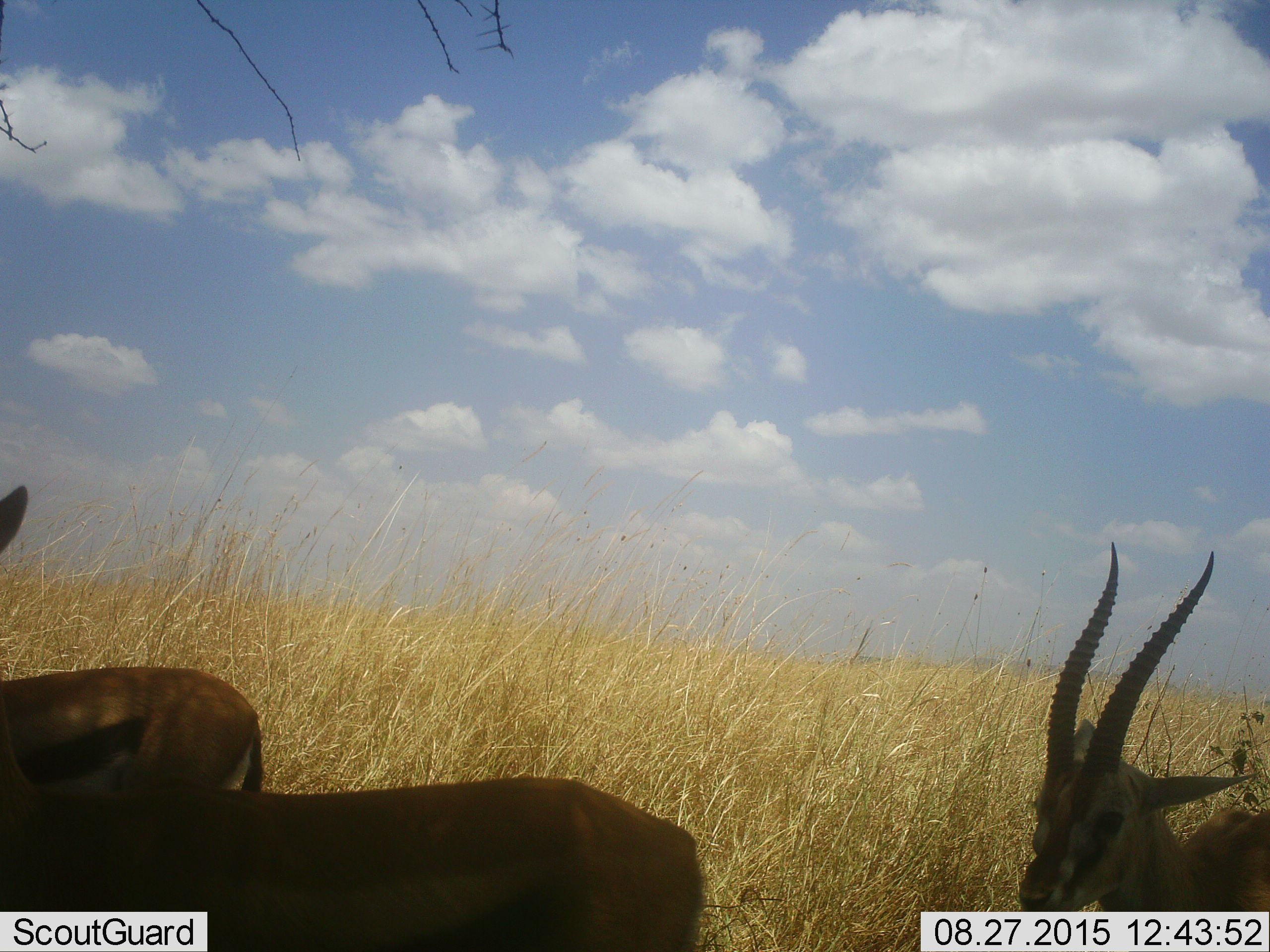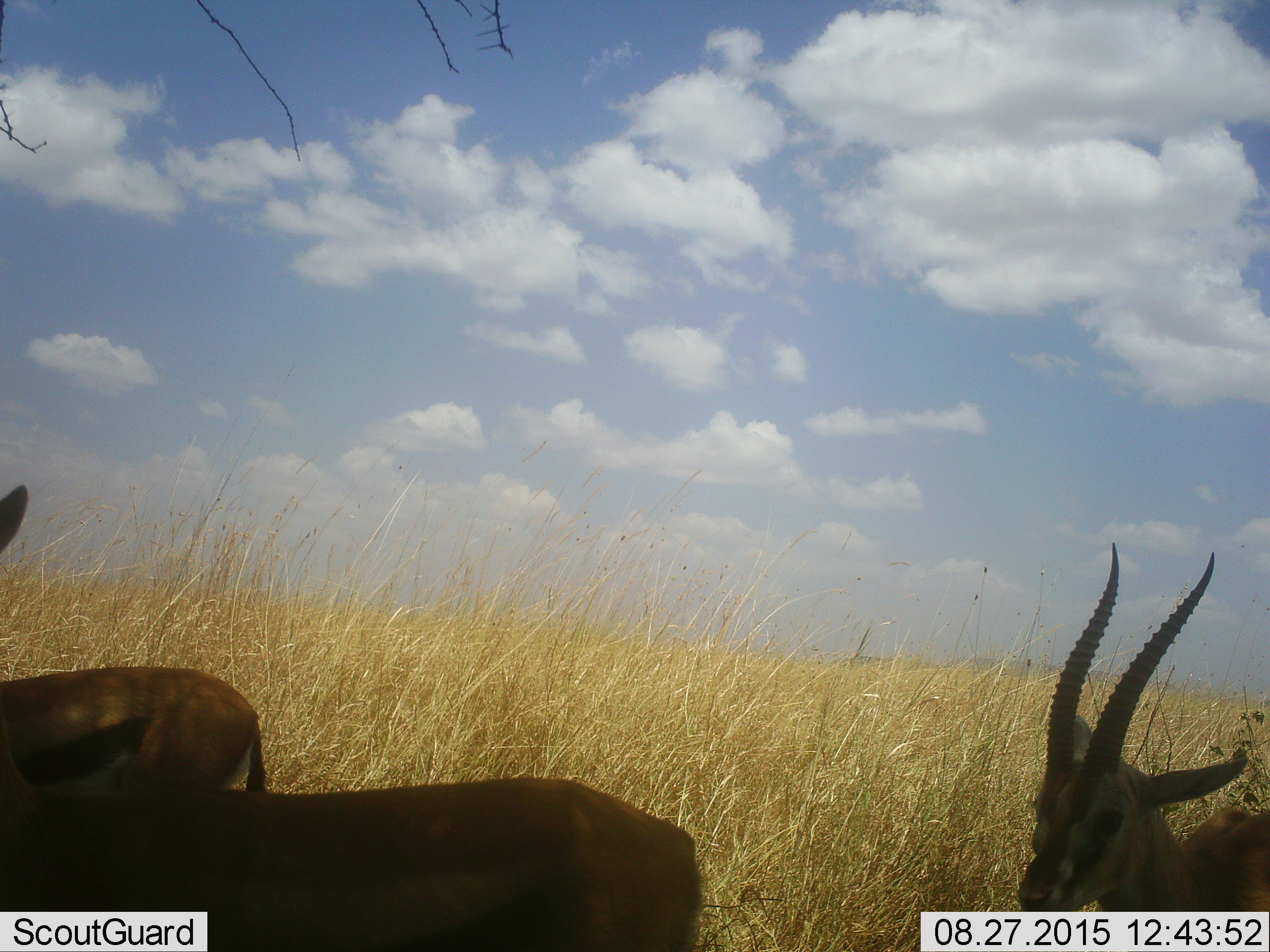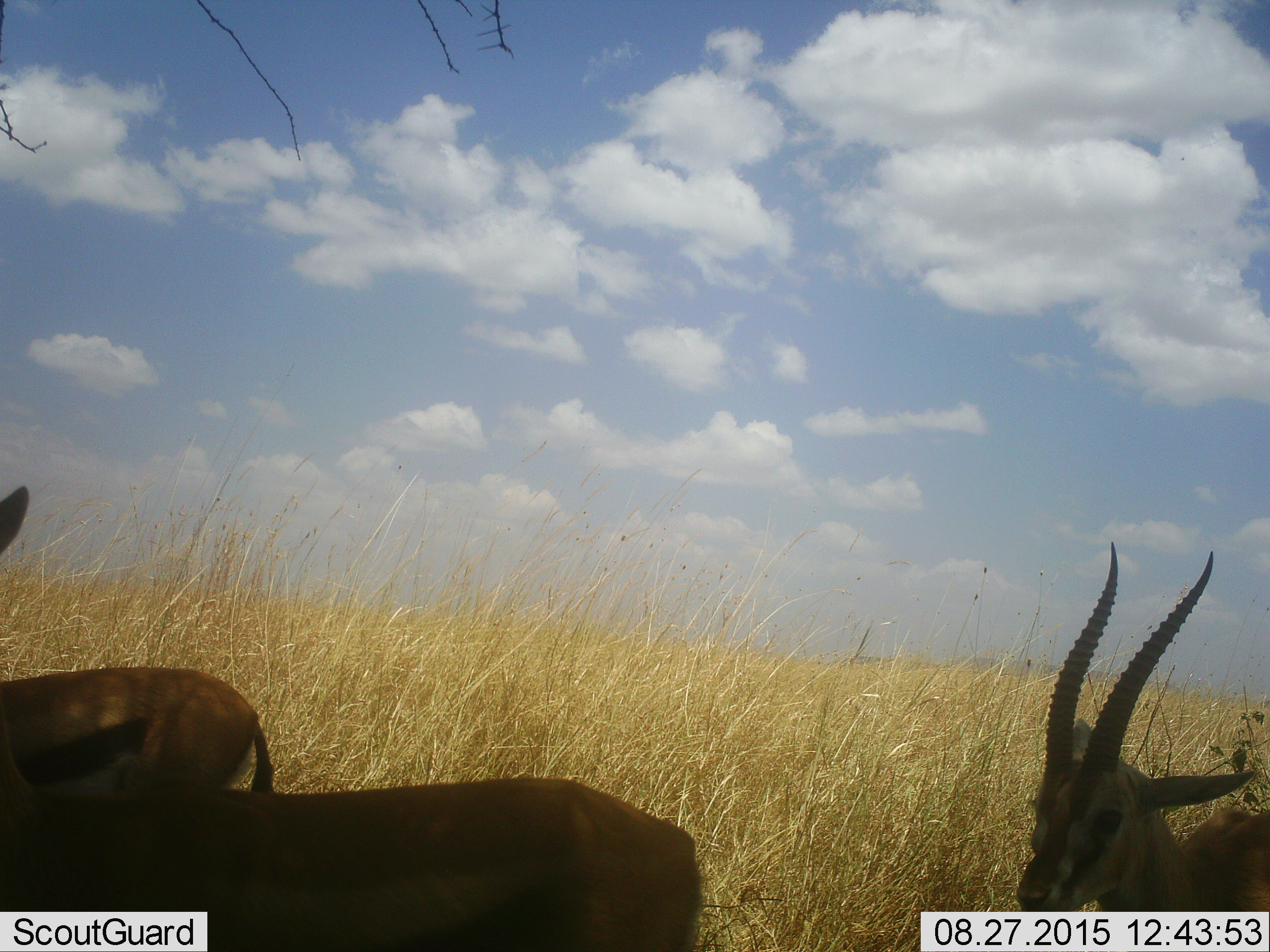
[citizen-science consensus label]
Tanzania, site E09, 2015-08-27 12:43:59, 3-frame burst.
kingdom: Animalia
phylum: Chordata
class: Mammalia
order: Artiodactyla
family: Bovidae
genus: Eudorcas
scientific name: Eudorcas thomsonii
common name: thomson's gazelle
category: gazellethomsons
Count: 3.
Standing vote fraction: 93%.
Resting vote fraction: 7%.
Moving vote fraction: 0%.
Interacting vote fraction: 0%.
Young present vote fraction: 7%.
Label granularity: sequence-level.